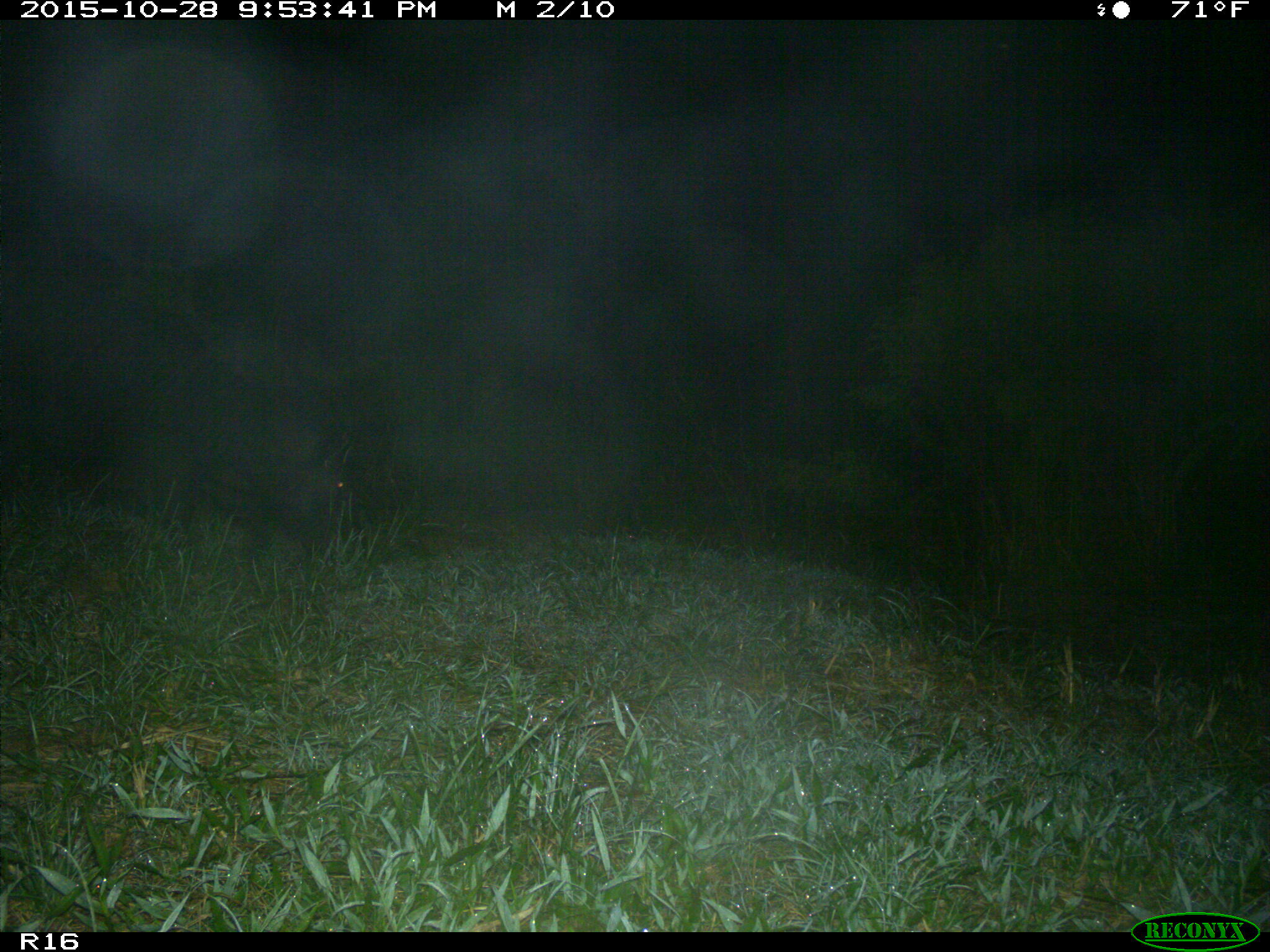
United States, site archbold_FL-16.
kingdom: Animalia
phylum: Chordata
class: Mammalia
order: Artiodactyla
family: Suidae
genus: Sus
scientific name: Sus scrofa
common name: wild boar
Sus scrofa (wild boar).